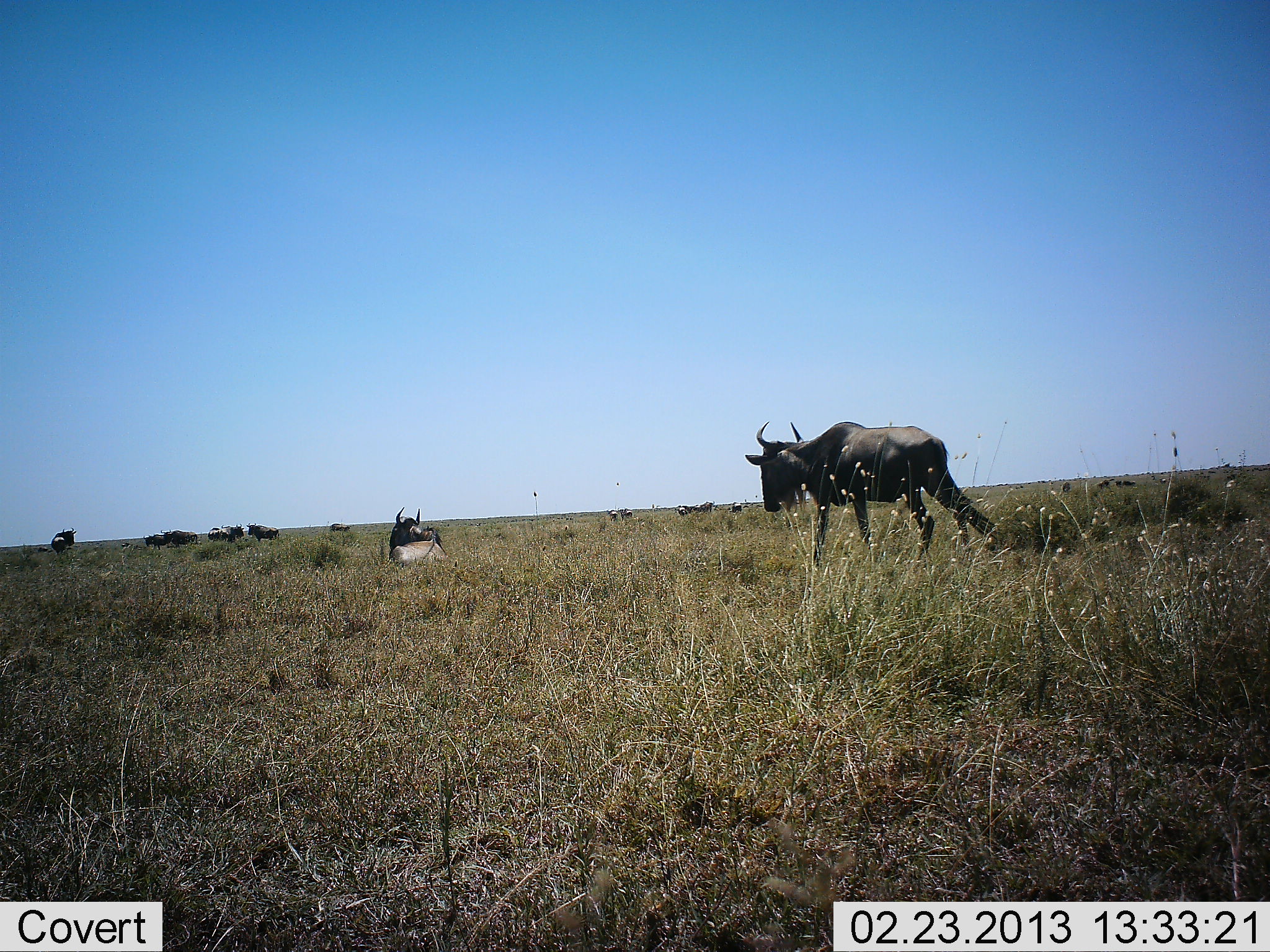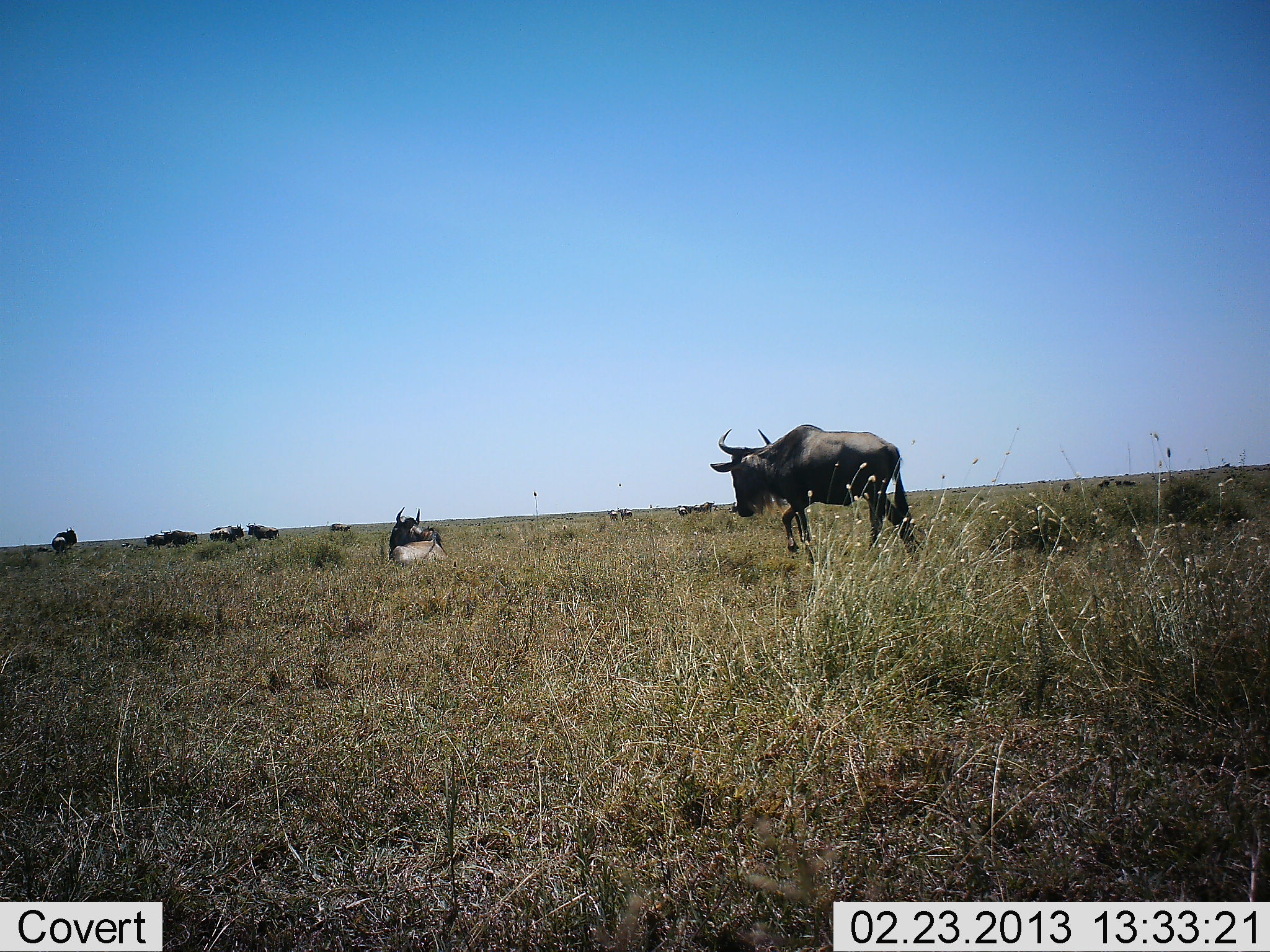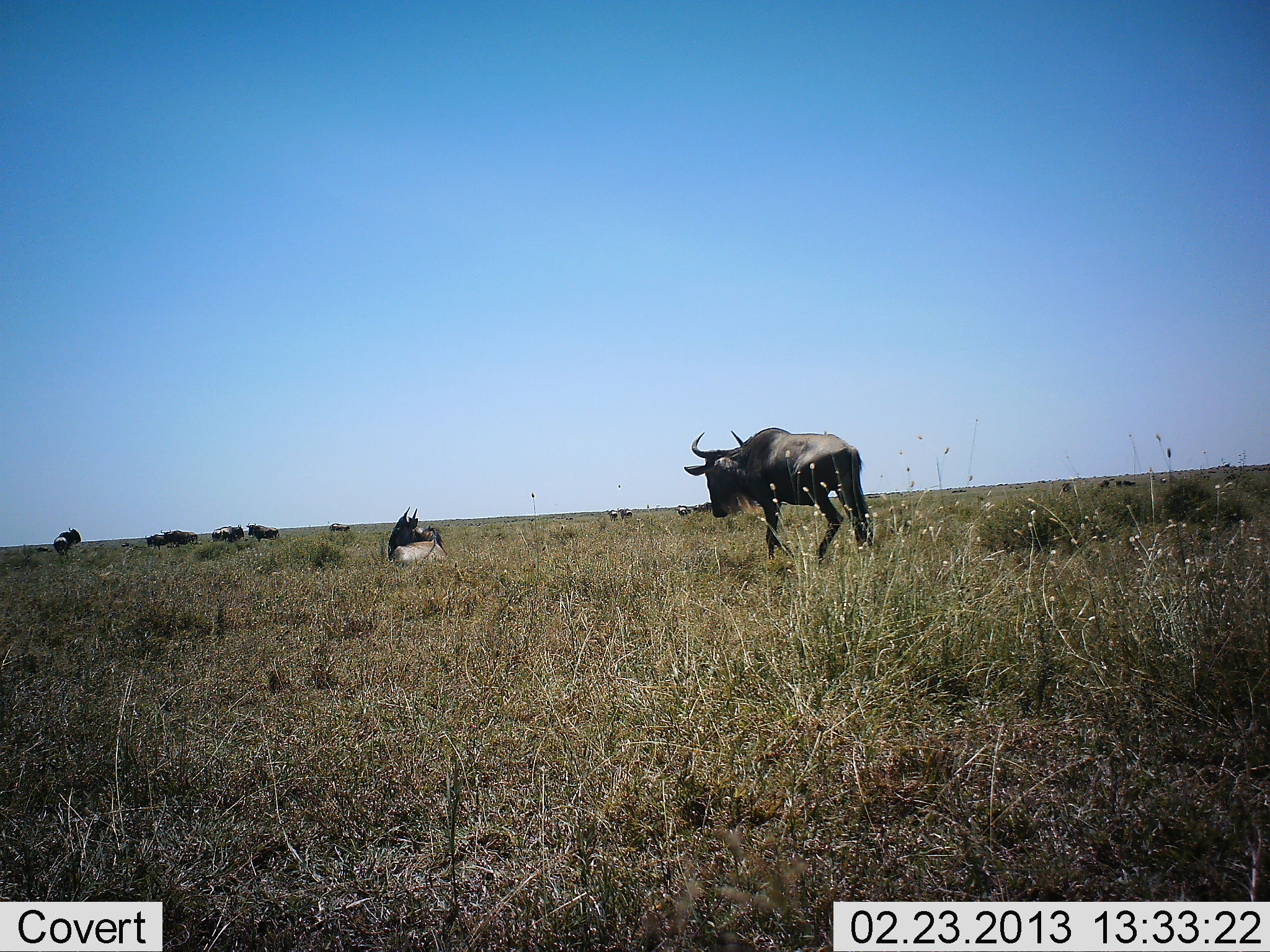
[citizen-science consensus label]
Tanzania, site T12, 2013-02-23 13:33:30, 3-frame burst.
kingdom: Animalia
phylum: Chordata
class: Mammalia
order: Artiodactyla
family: Bovidae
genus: Connochaetes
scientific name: Connochaetes taurinus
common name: blue wildebeest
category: wildebeest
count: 11-50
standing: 52%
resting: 65%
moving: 65%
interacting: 4%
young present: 0%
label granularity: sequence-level